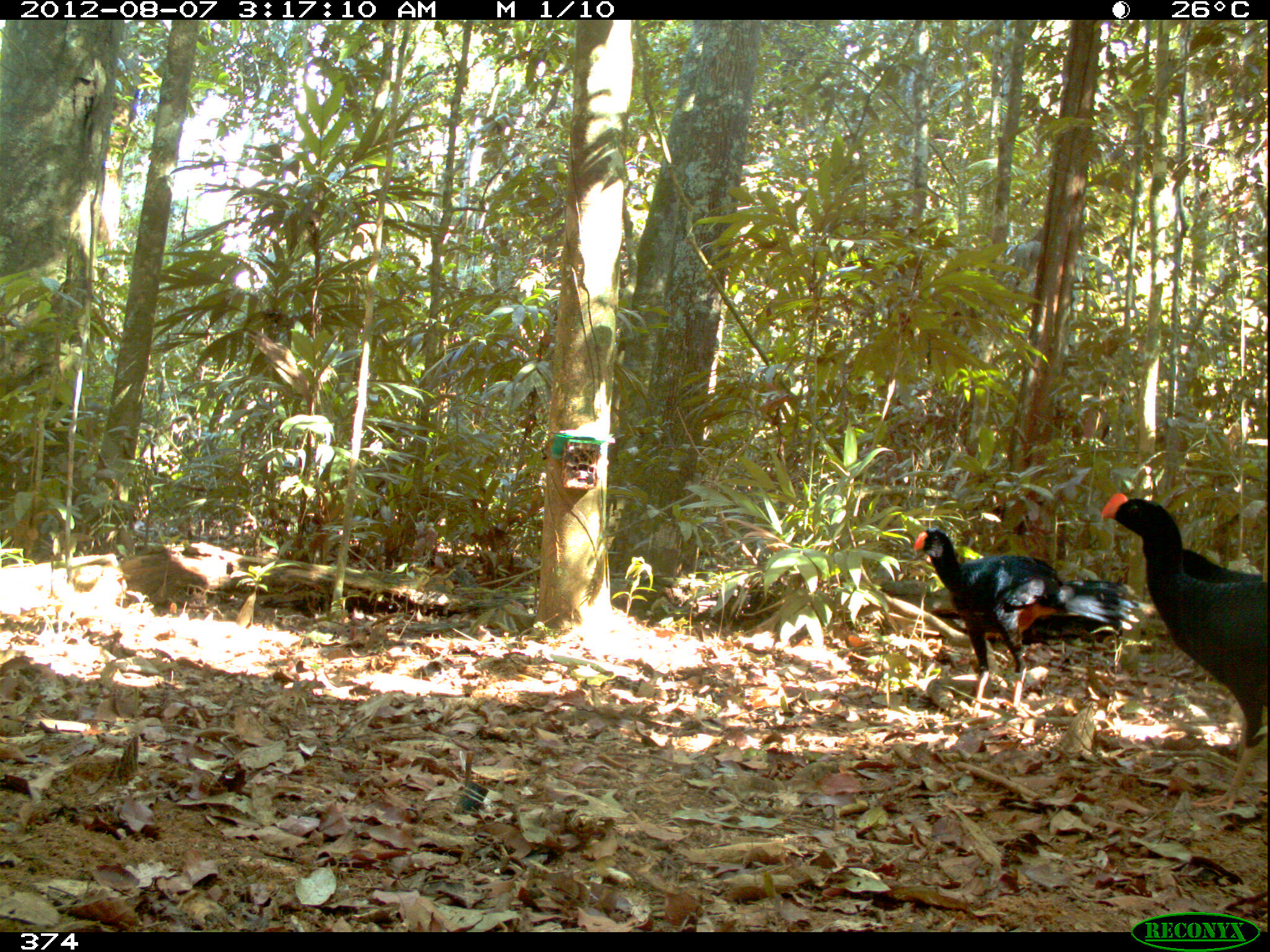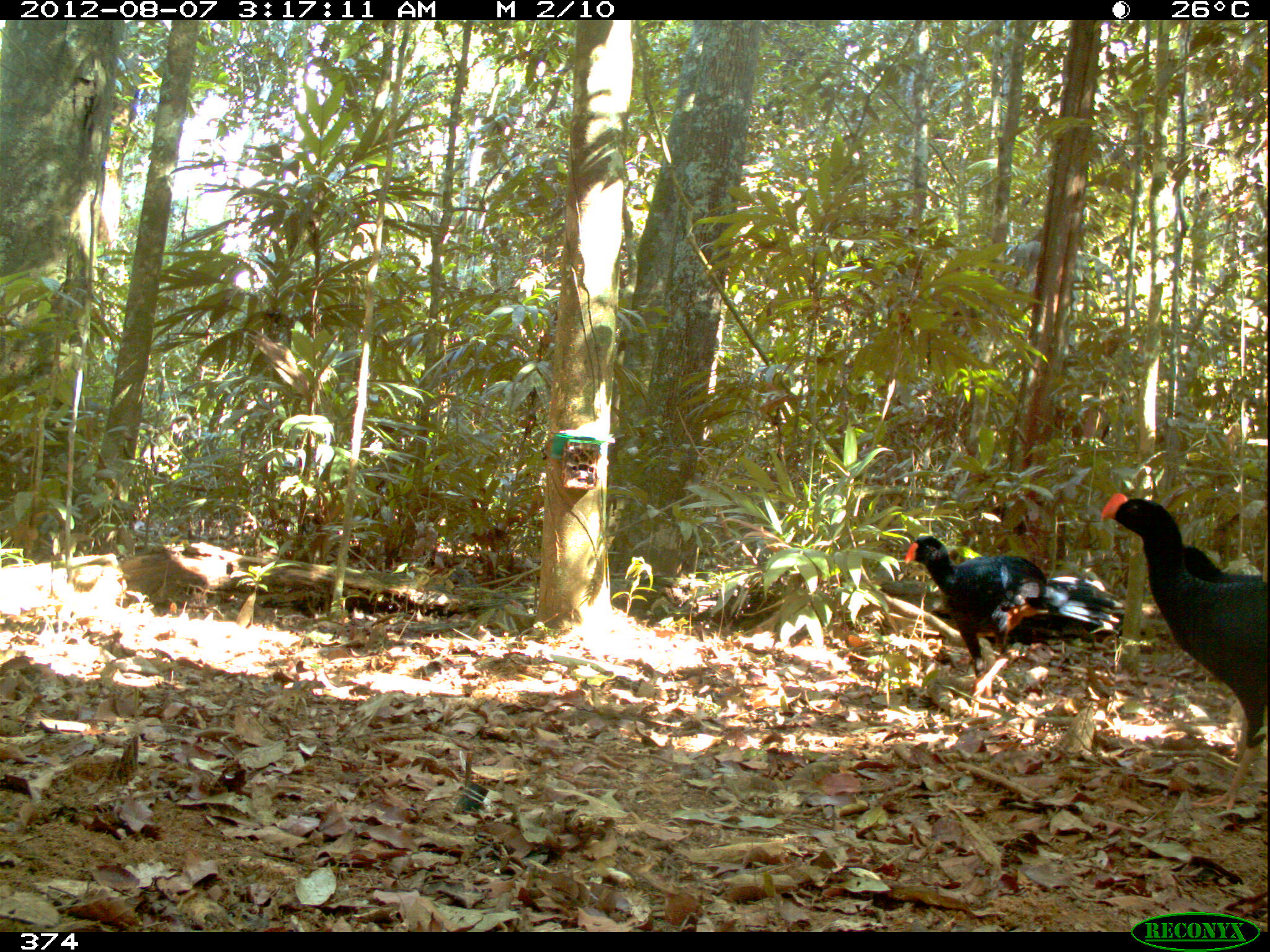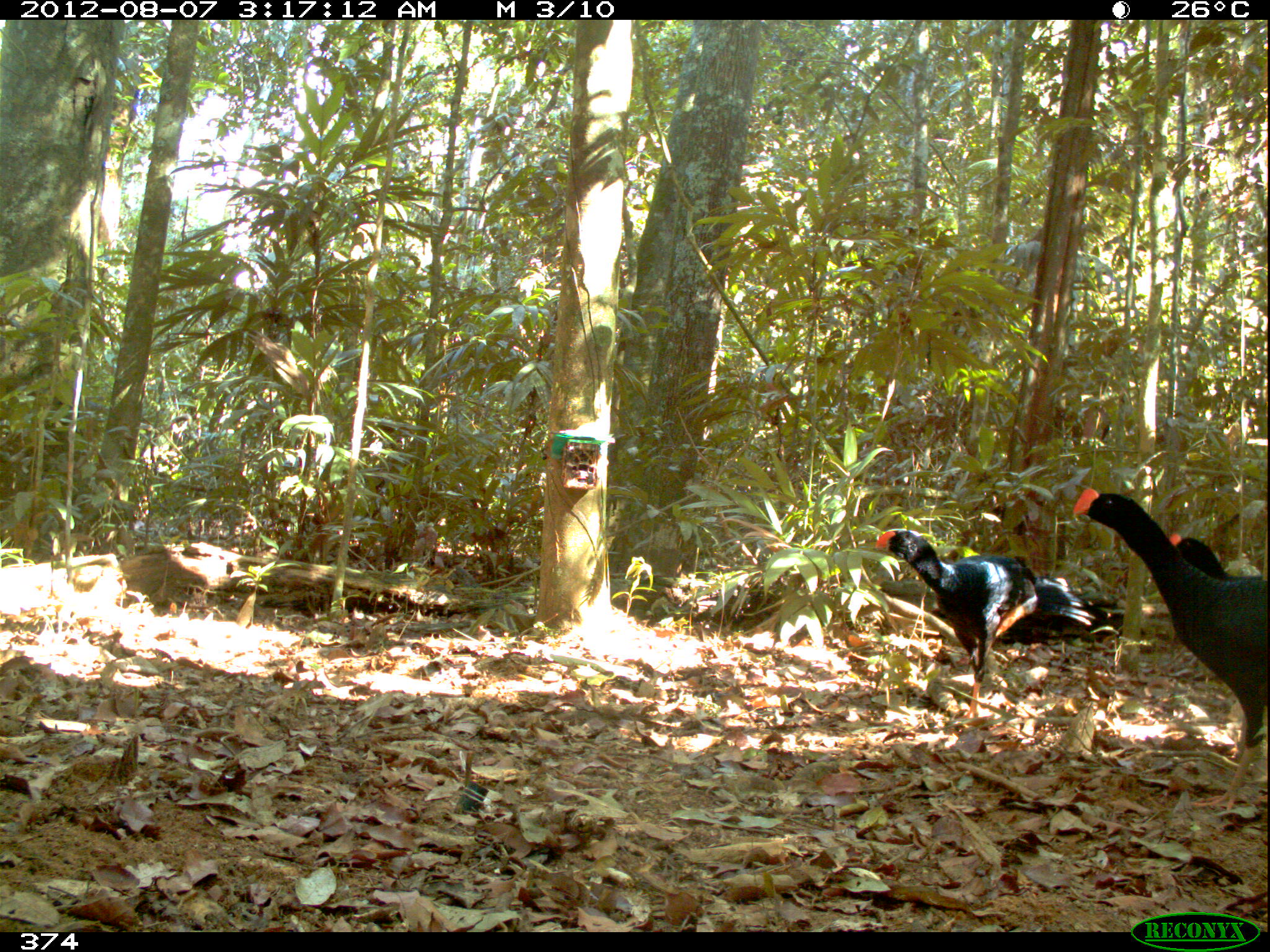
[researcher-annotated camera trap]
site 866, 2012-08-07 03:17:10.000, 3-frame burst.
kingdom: Animalia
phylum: Chordata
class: Aves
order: Galliformes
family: Cracidae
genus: Mitu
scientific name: Mitu tuberosum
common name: razor-billed curassow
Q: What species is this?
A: Mitu tuberosum (razor-billed curassow).